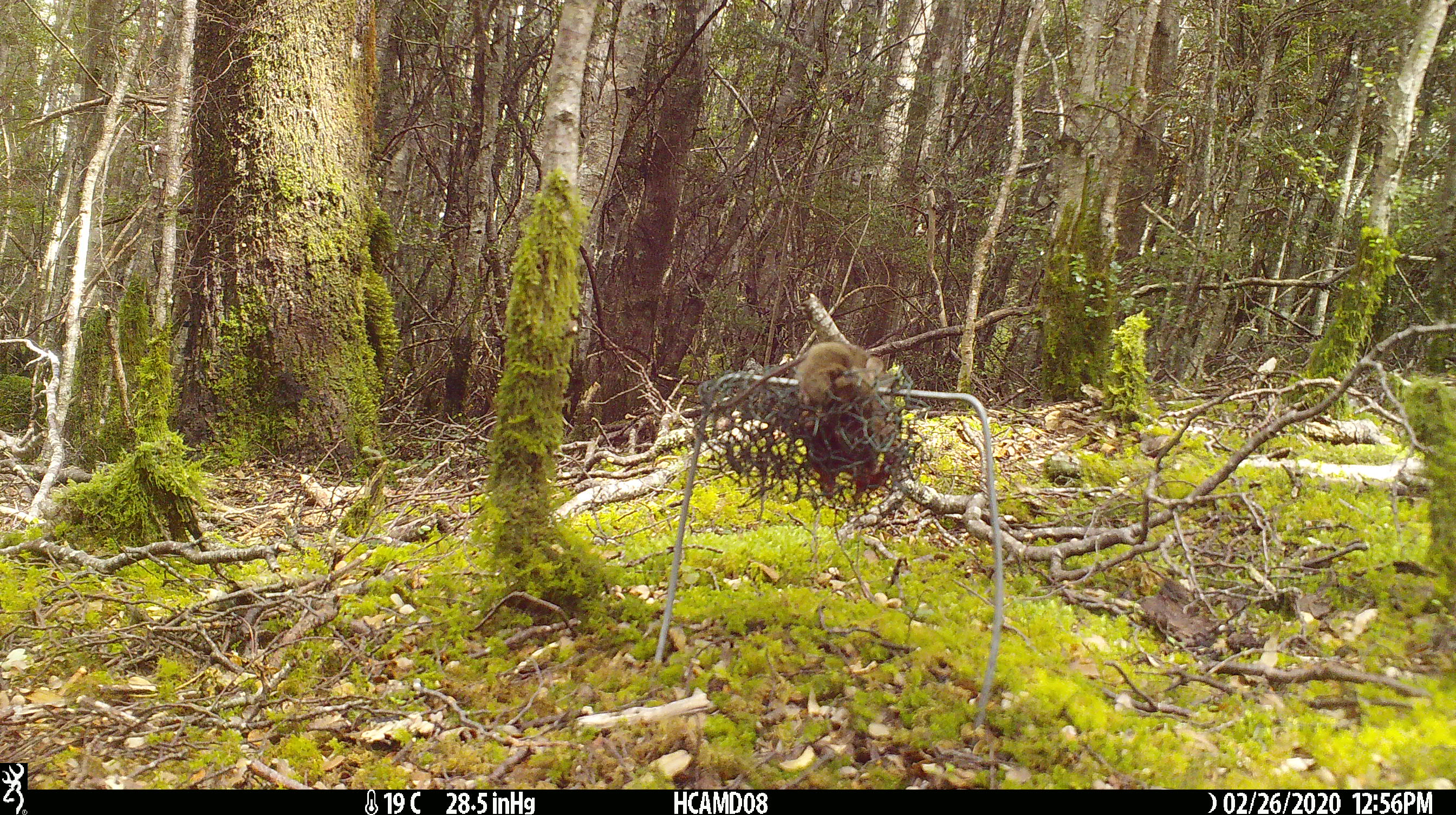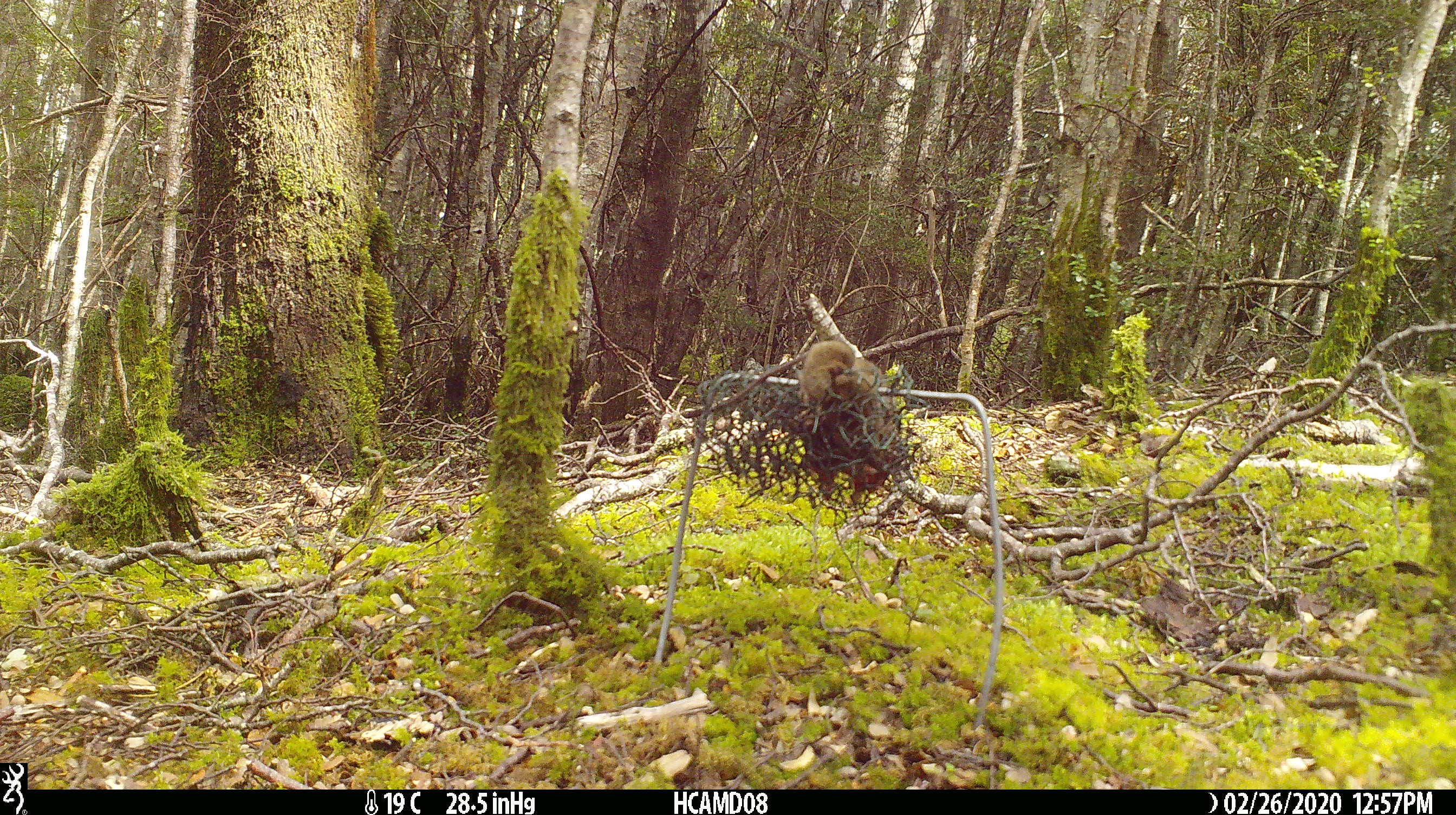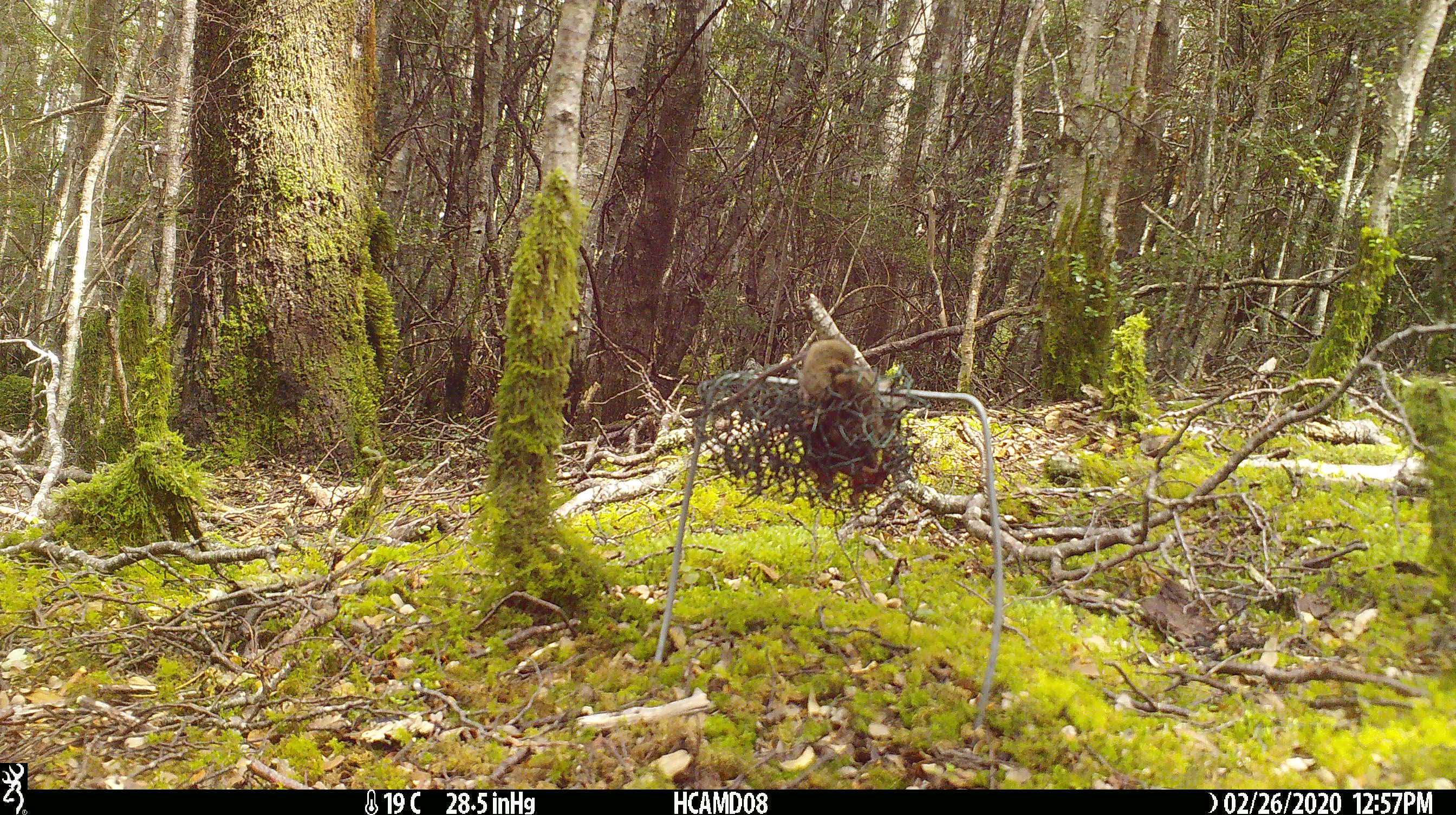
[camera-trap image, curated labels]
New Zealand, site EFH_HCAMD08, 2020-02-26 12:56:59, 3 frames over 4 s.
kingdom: Animalia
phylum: Chordata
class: Mammalia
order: Rodentia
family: Muridae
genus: Mus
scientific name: Mus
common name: mouse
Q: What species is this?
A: Mouse (Mus).